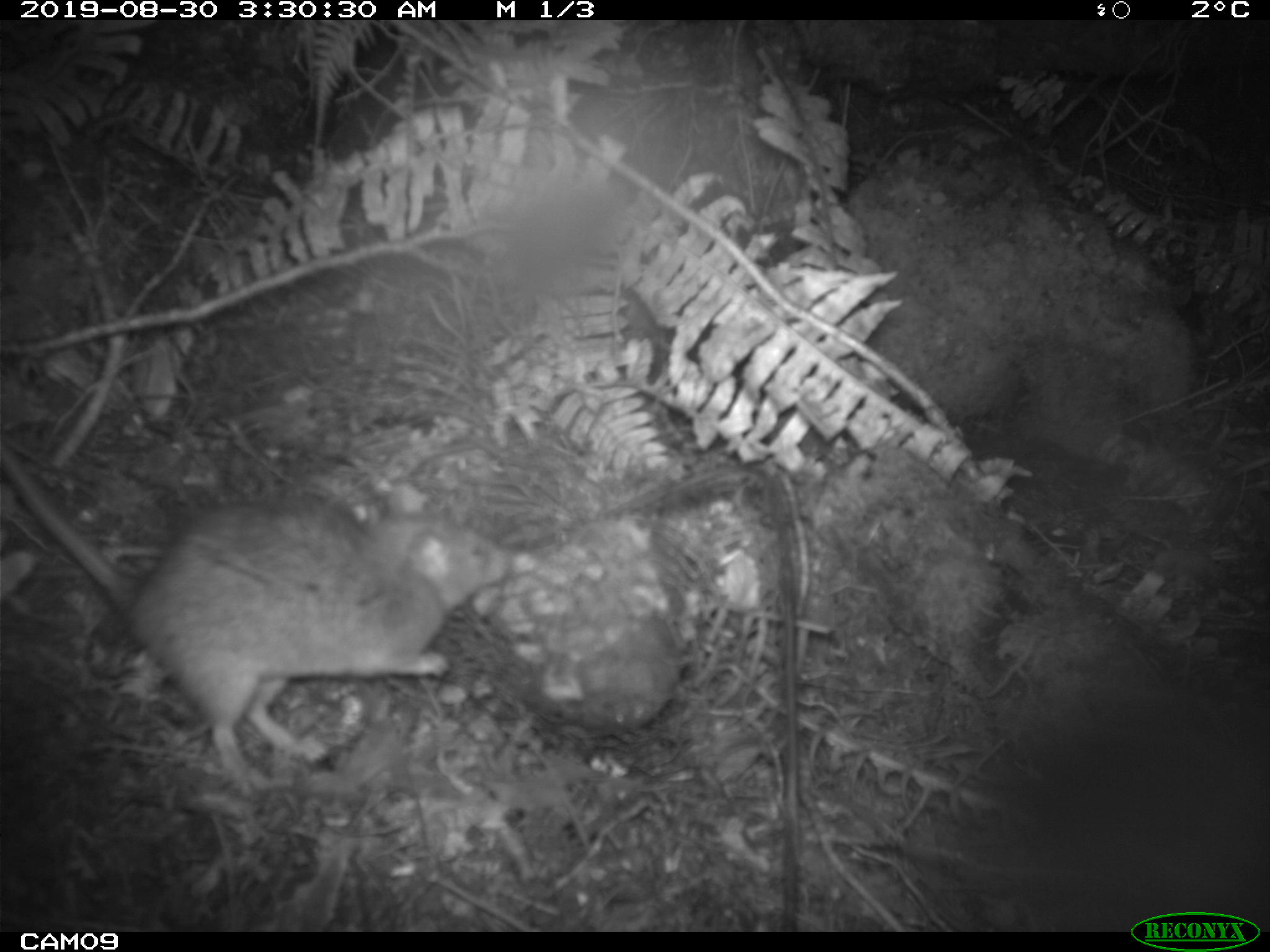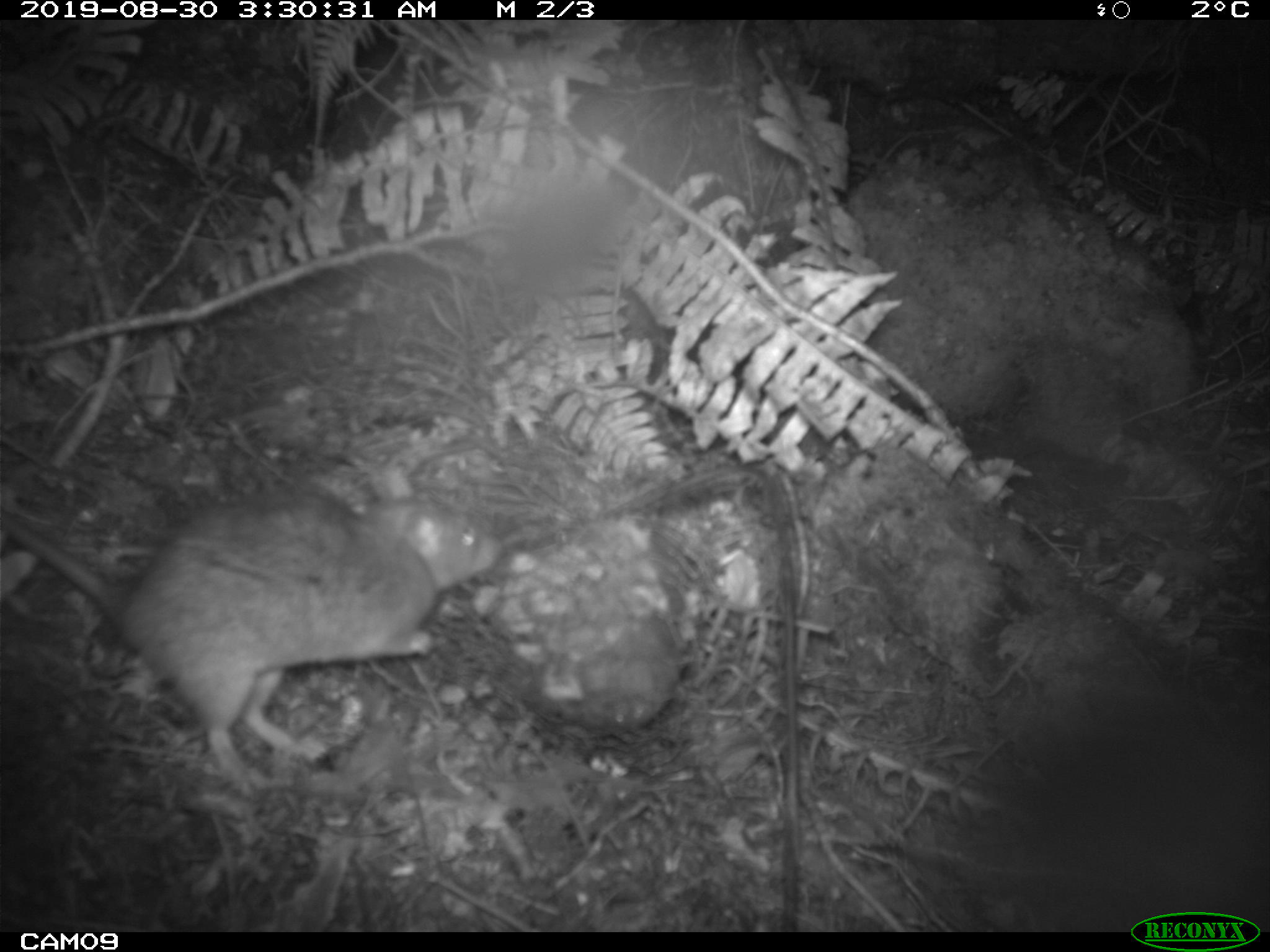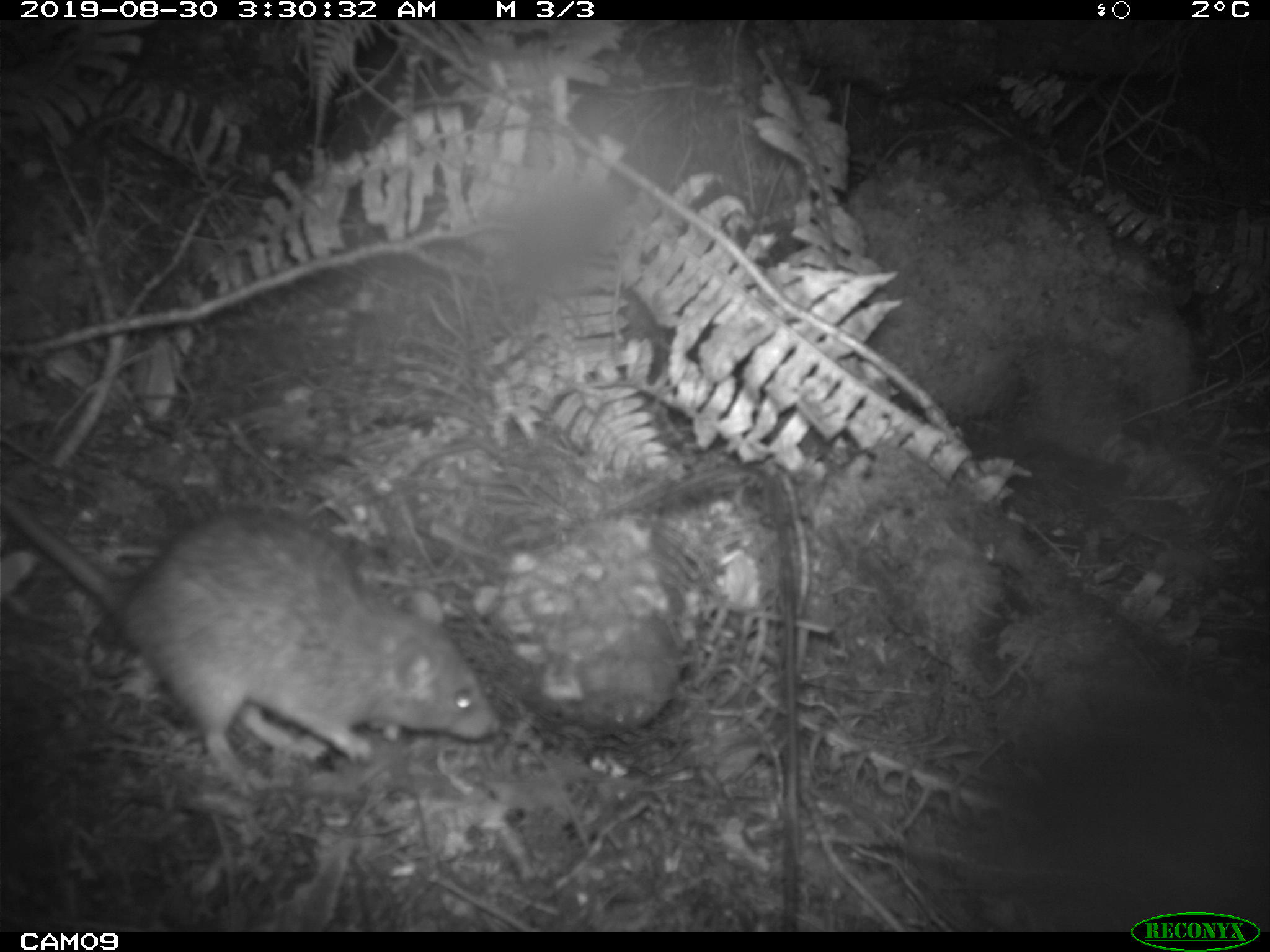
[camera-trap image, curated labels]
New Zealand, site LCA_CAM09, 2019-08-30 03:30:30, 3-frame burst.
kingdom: Animalia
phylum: Chordata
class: Mammalia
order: Rodentia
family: Muridae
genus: Rattus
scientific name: Rattus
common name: rat